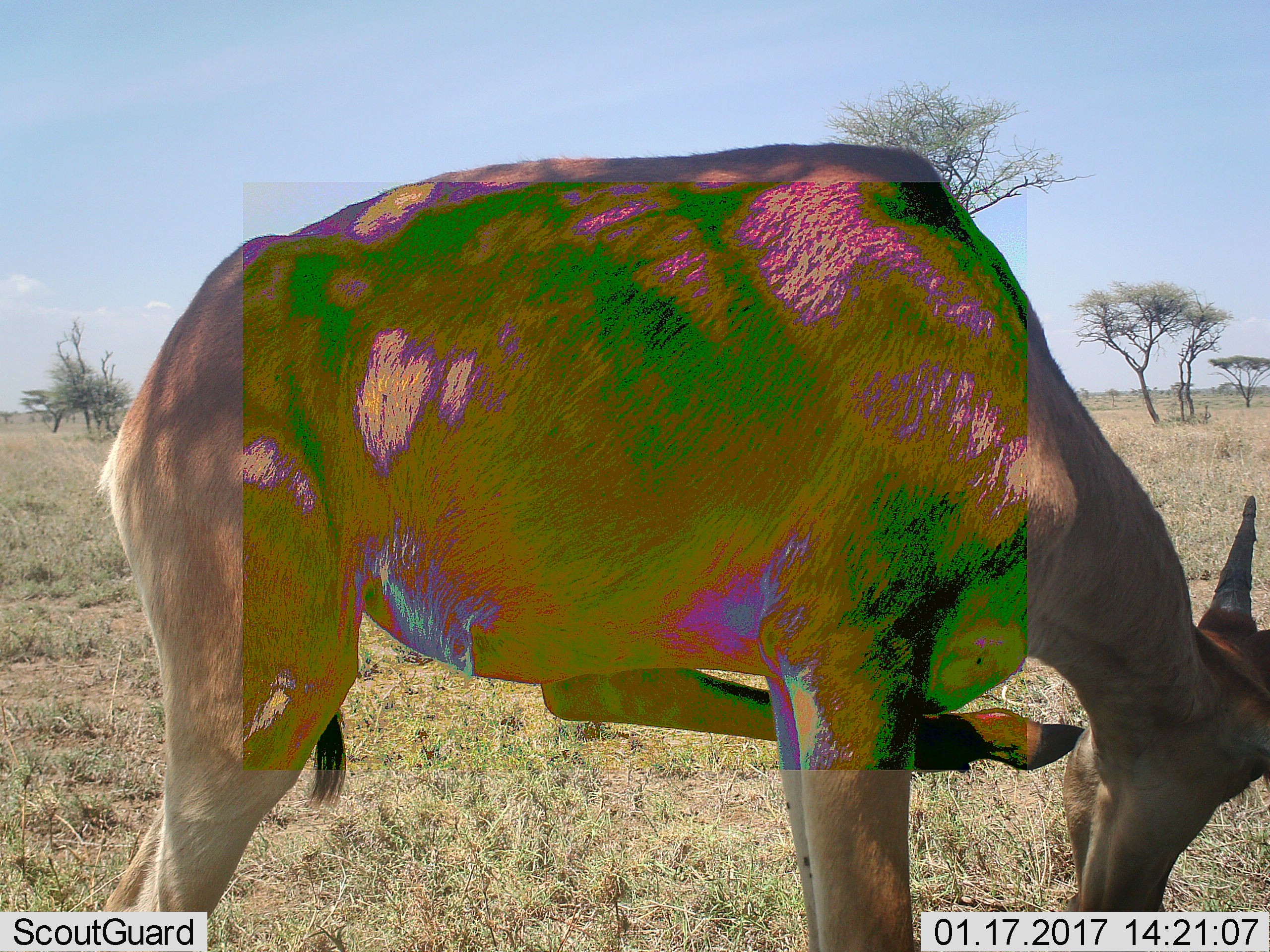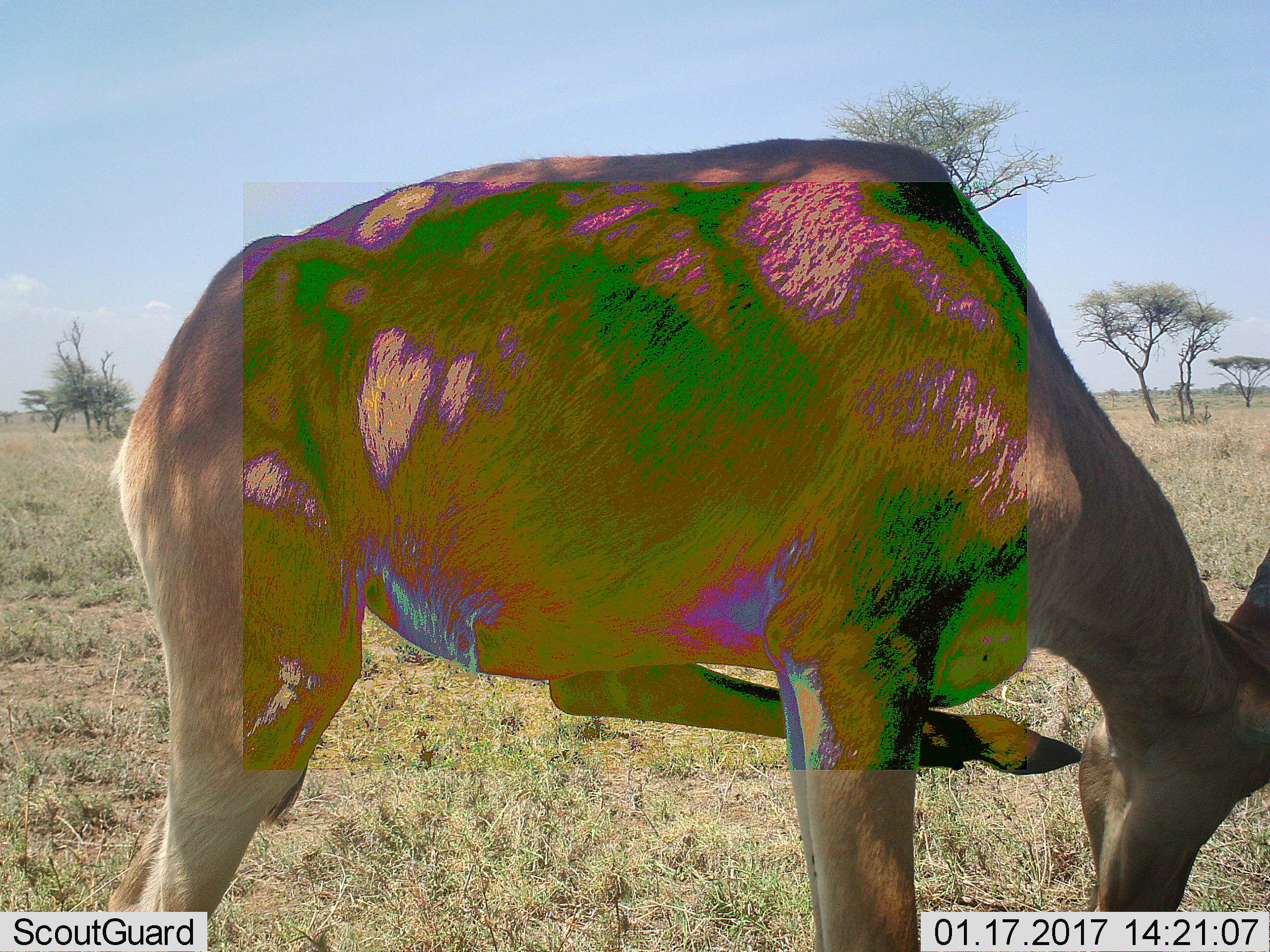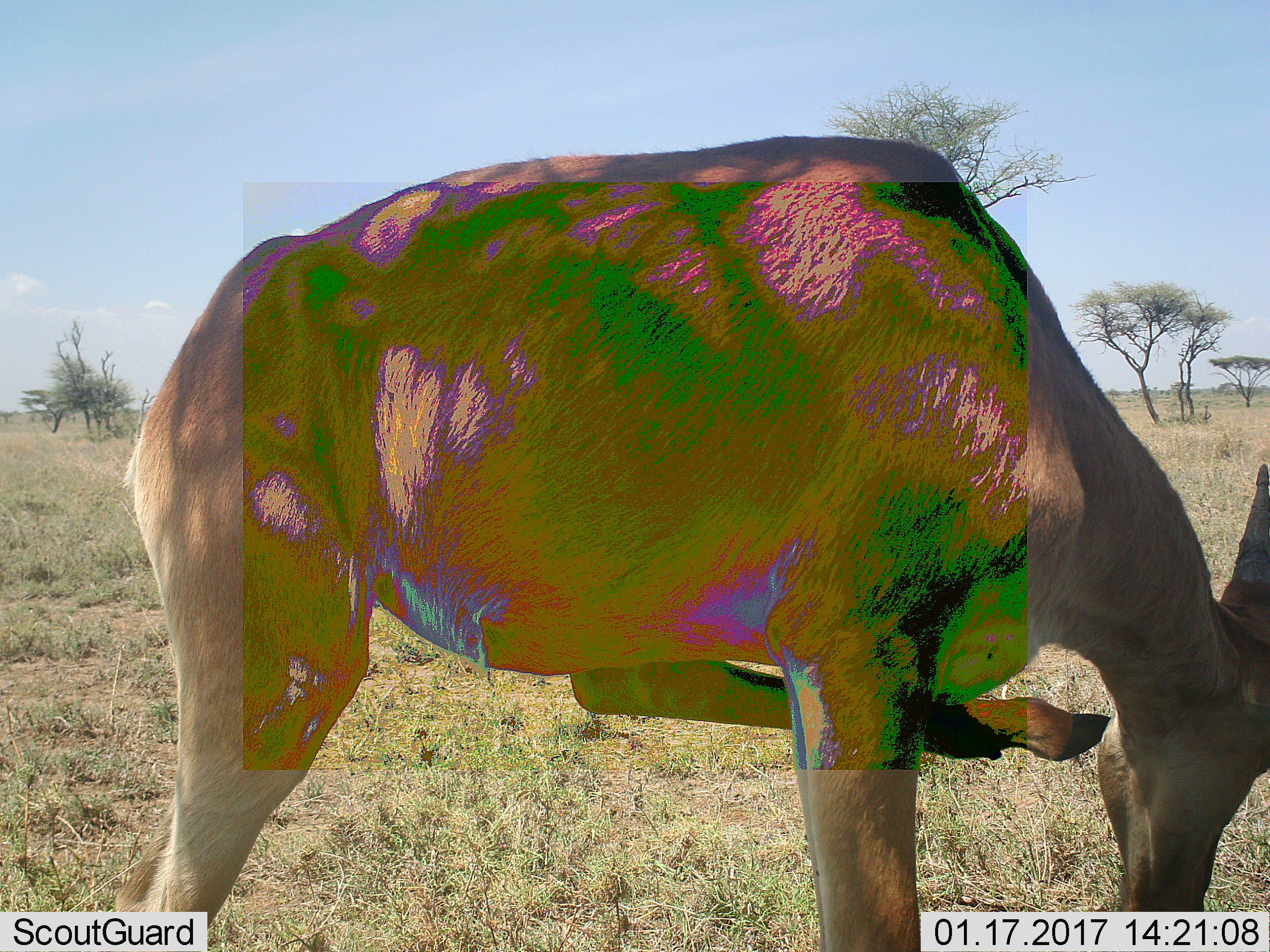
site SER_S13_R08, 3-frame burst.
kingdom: Animalia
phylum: Chordata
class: Mammalia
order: Artiodactyla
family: Bovidae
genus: Alcelaphus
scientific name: Alcelaphus buselaphus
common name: hartebeest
Hartebeest (Alcelaphus buselaphus), count 1. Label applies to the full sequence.